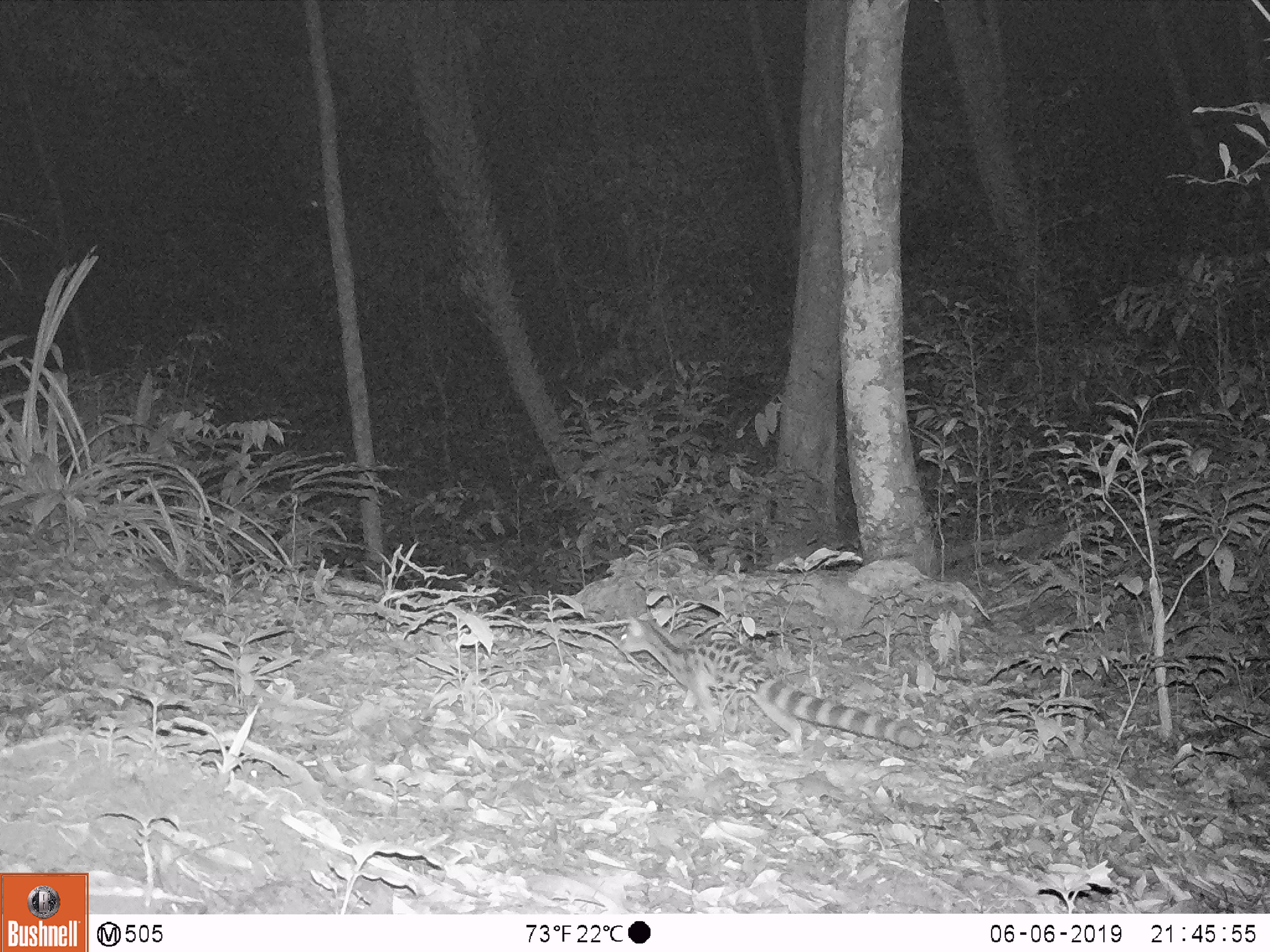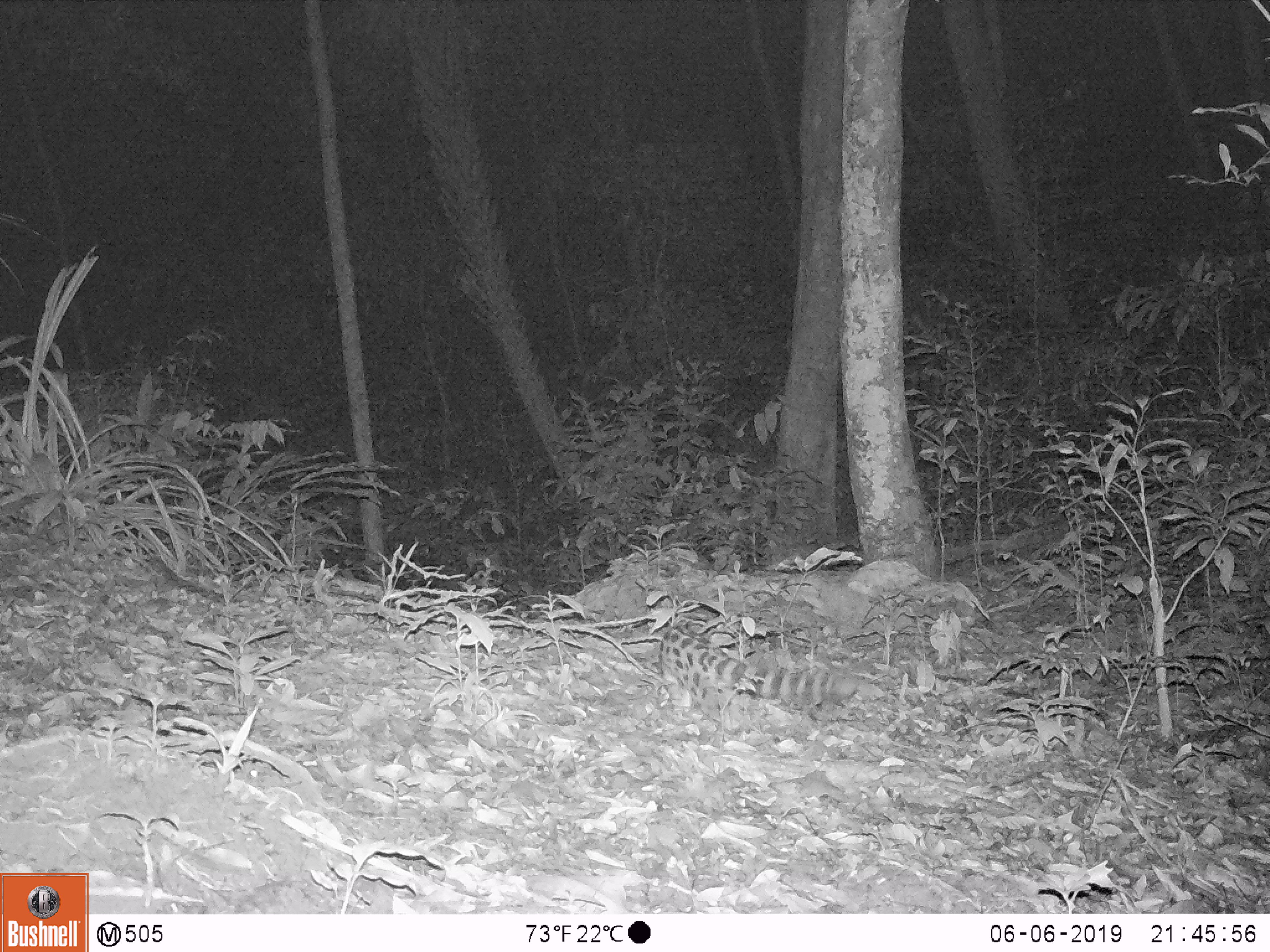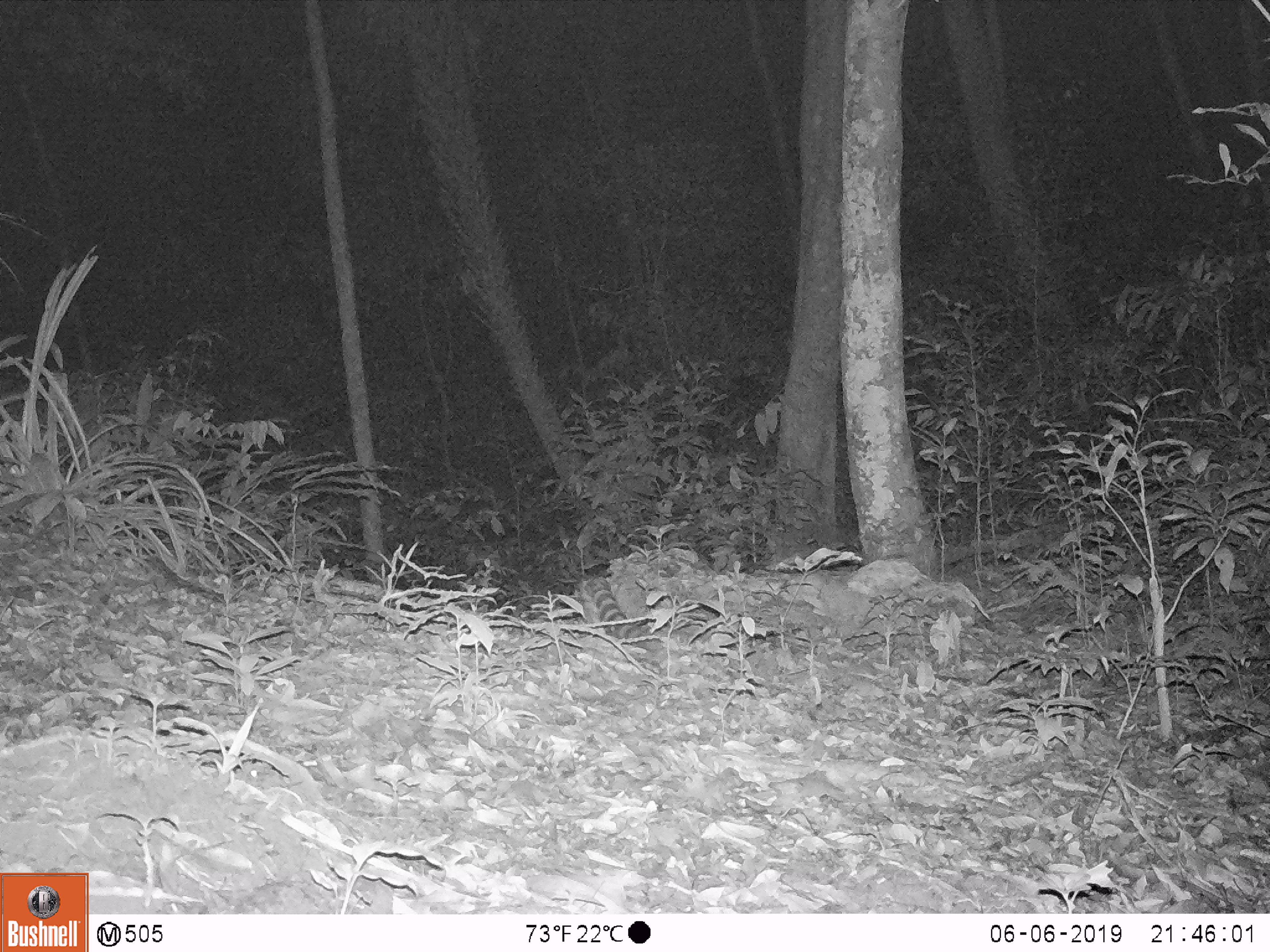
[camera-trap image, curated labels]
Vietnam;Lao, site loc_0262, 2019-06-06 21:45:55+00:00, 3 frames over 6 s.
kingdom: Animalia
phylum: Chordata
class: Mammalia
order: Carnivora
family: Prionodontidae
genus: Prionodon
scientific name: Prionodon pardicolor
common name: spotted linsang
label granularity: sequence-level